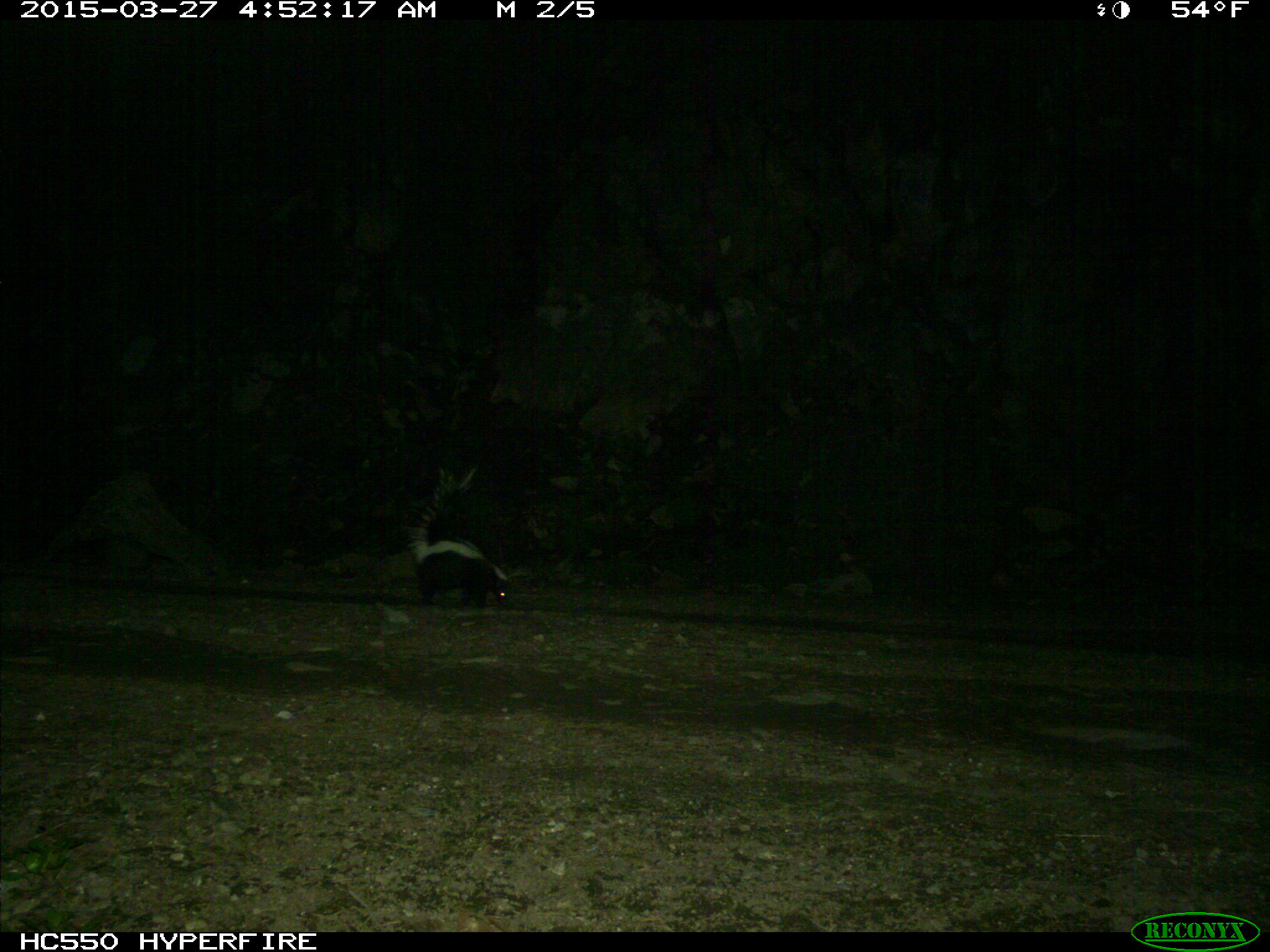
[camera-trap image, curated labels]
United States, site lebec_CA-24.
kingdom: Animalia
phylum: Chordata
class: Mammalia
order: Carnivora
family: Mephitidae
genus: Mephitis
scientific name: Mephitis mephitis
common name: striped skunk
Mephitis mephitis (striped skunk).